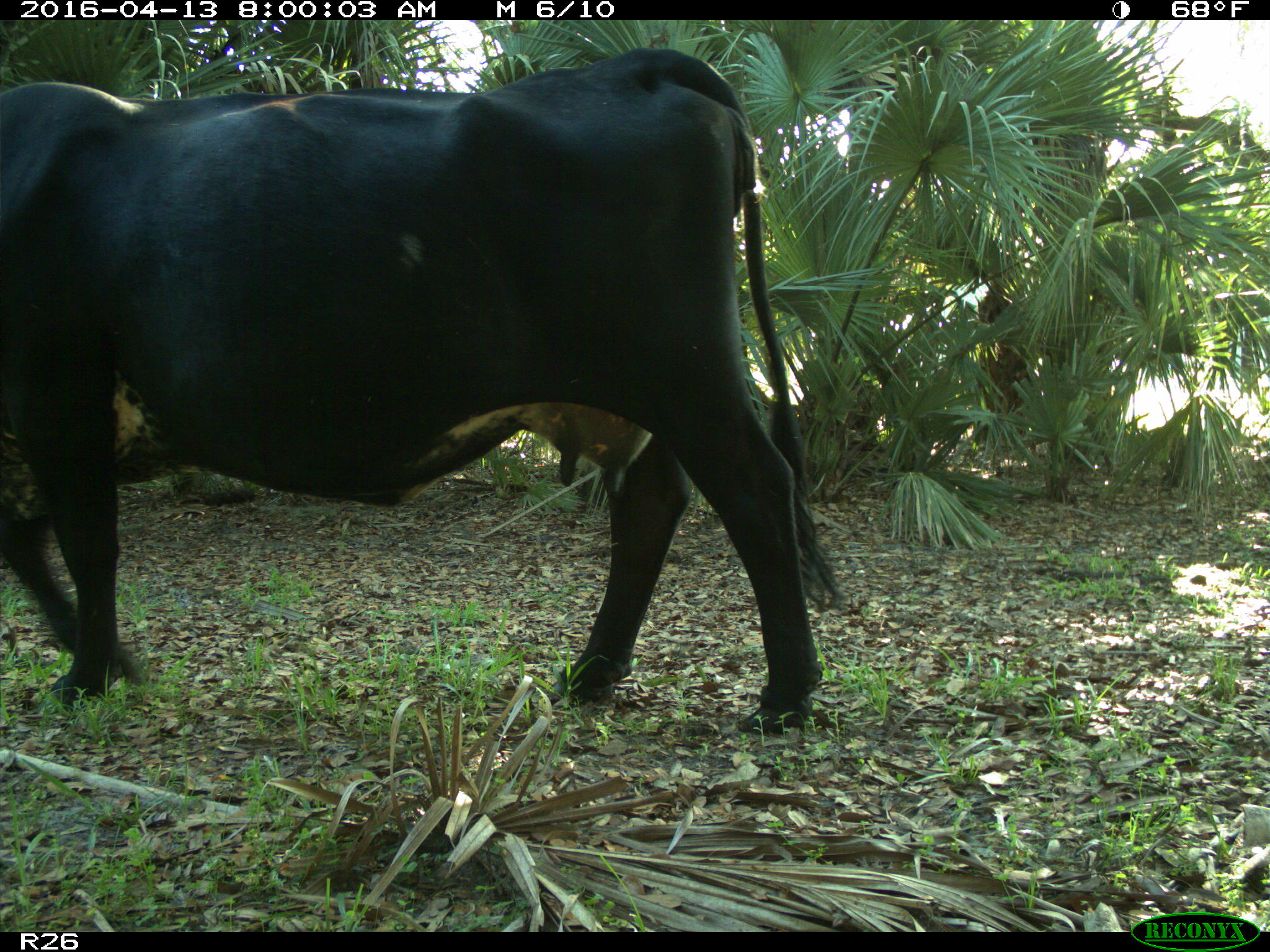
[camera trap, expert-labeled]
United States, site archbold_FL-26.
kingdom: Animalia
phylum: Chordata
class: Mammalia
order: Artiodactyla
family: Bovidae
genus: Bos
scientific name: Bos taurus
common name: domestic cow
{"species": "Bos taurus (domestic cow)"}